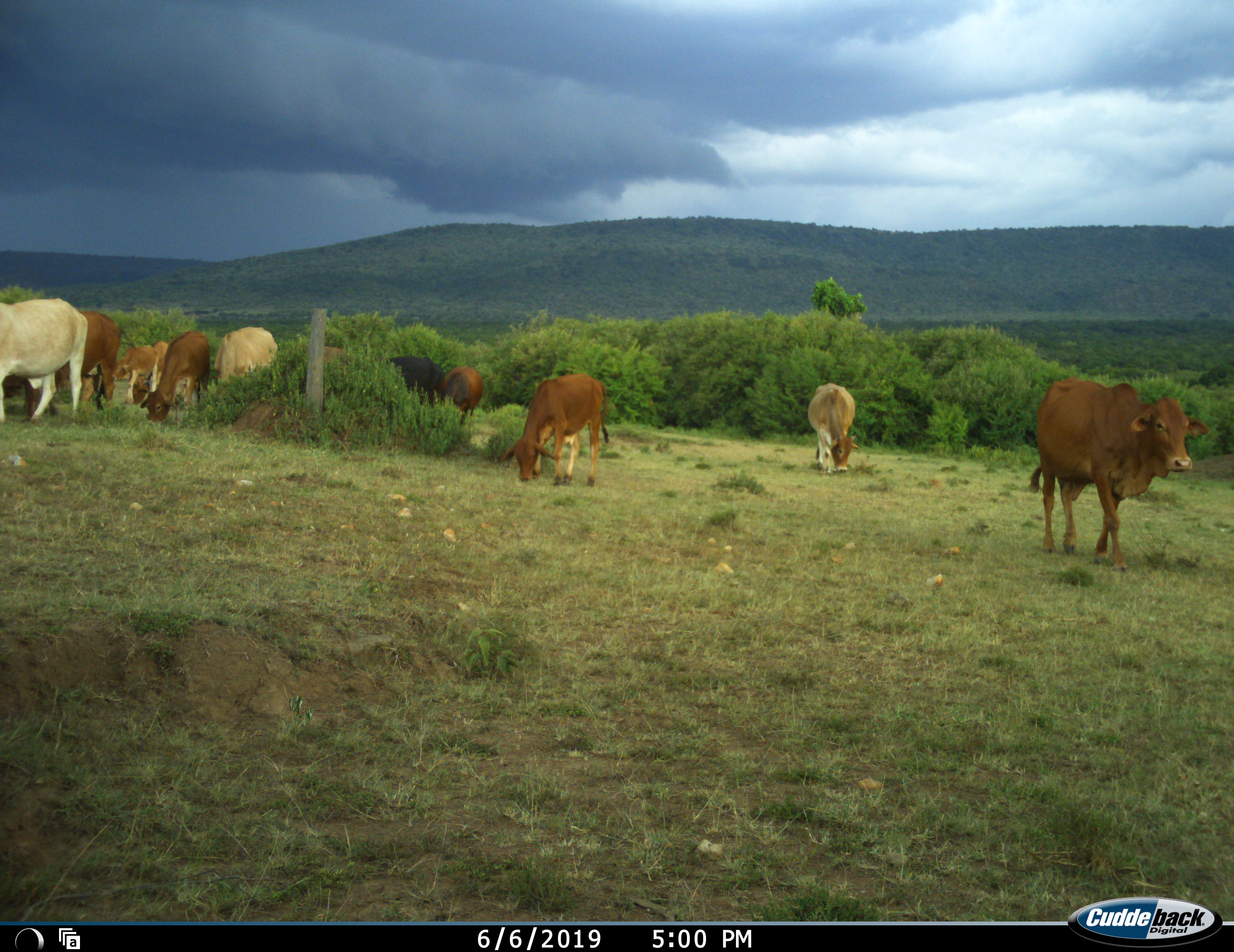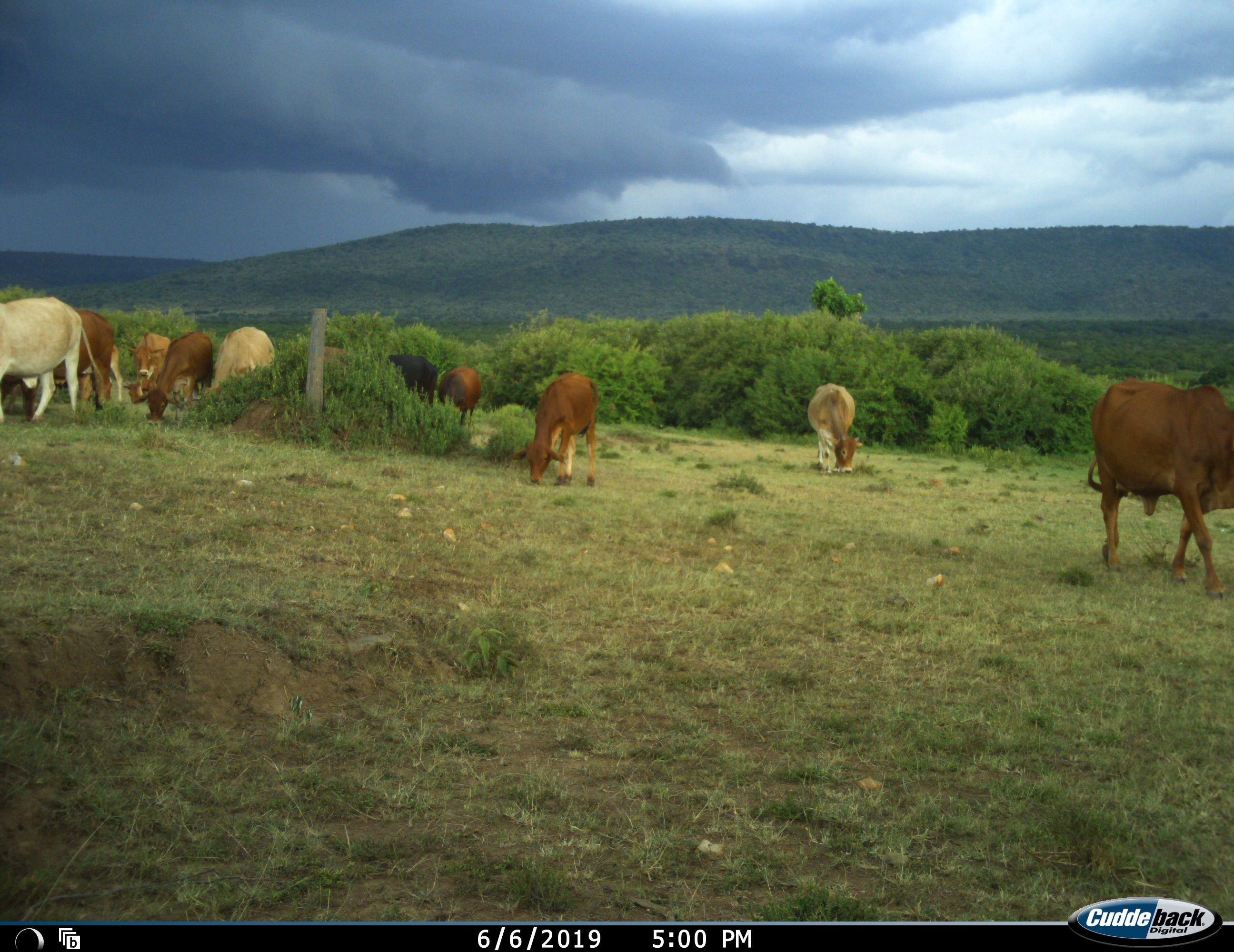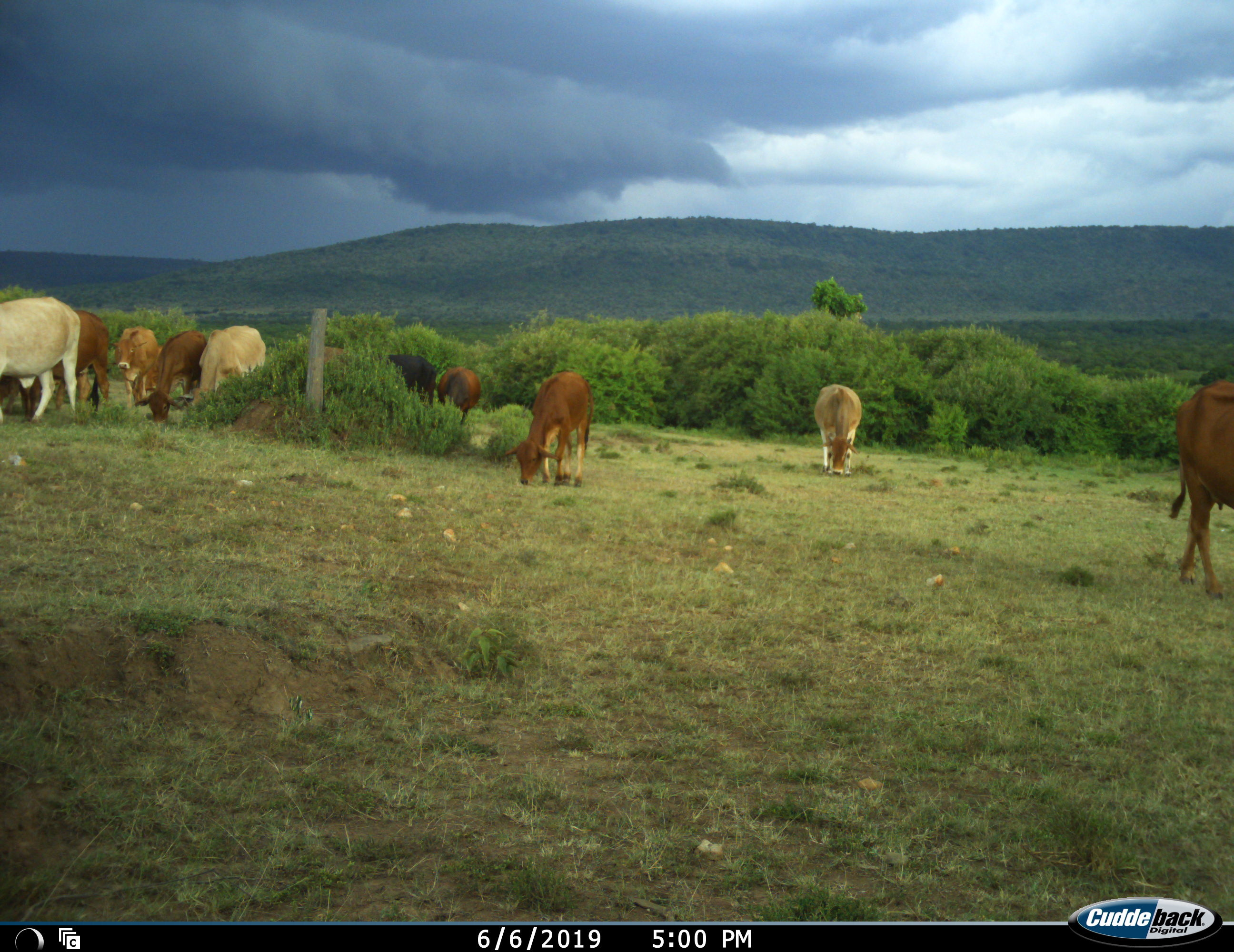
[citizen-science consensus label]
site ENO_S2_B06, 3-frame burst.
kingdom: Animalia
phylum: Chordata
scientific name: Vertebrata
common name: domestic animal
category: domesticanimal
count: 11-50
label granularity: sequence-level